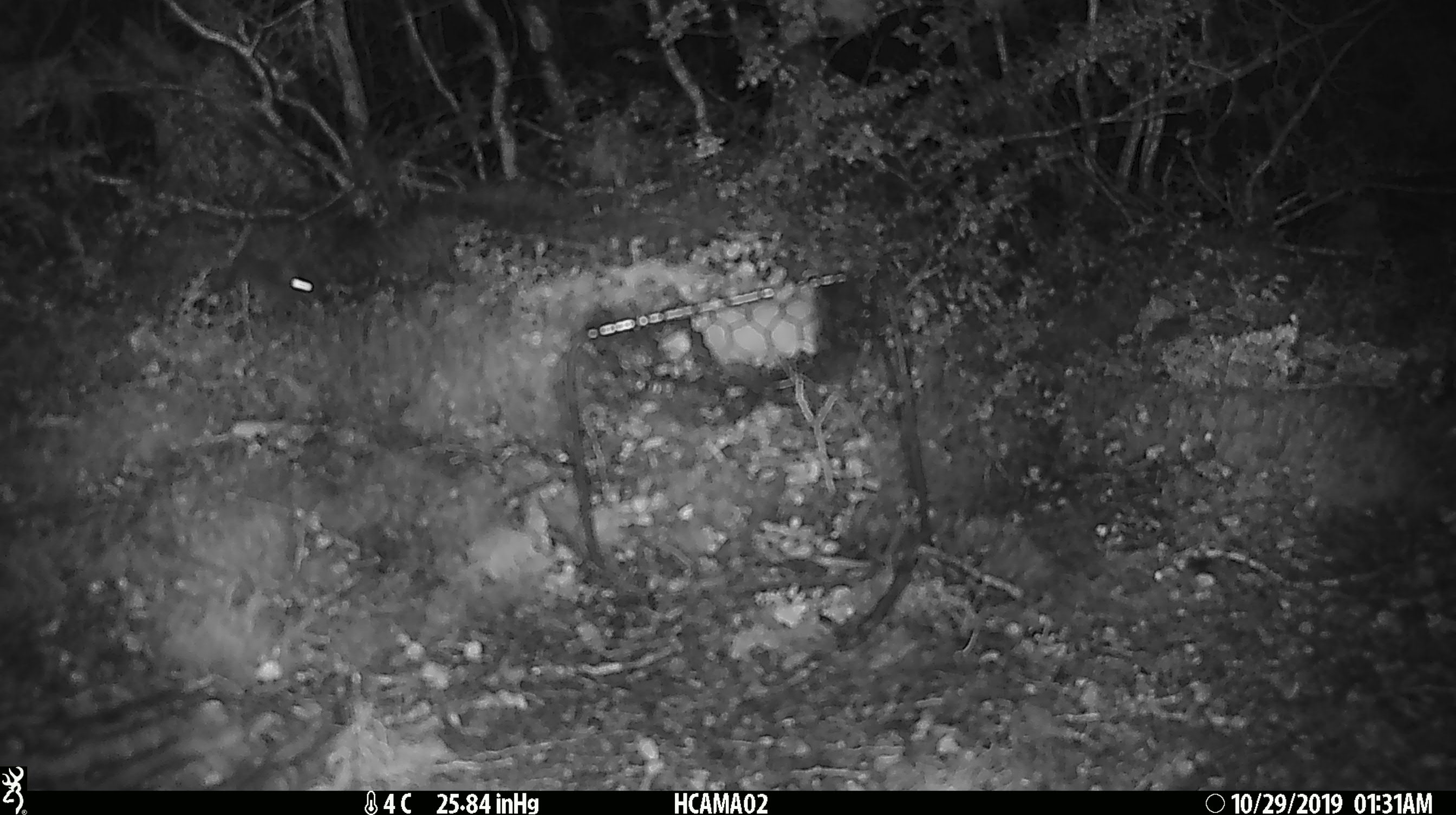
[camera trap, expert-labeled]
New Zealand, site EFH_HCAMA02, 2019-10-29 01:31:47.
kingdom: Animalia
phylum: Chordata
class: Mammalia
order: Rodentia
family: Muridae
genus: Mus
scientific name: Mus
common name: mouse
Mouse (Mus).